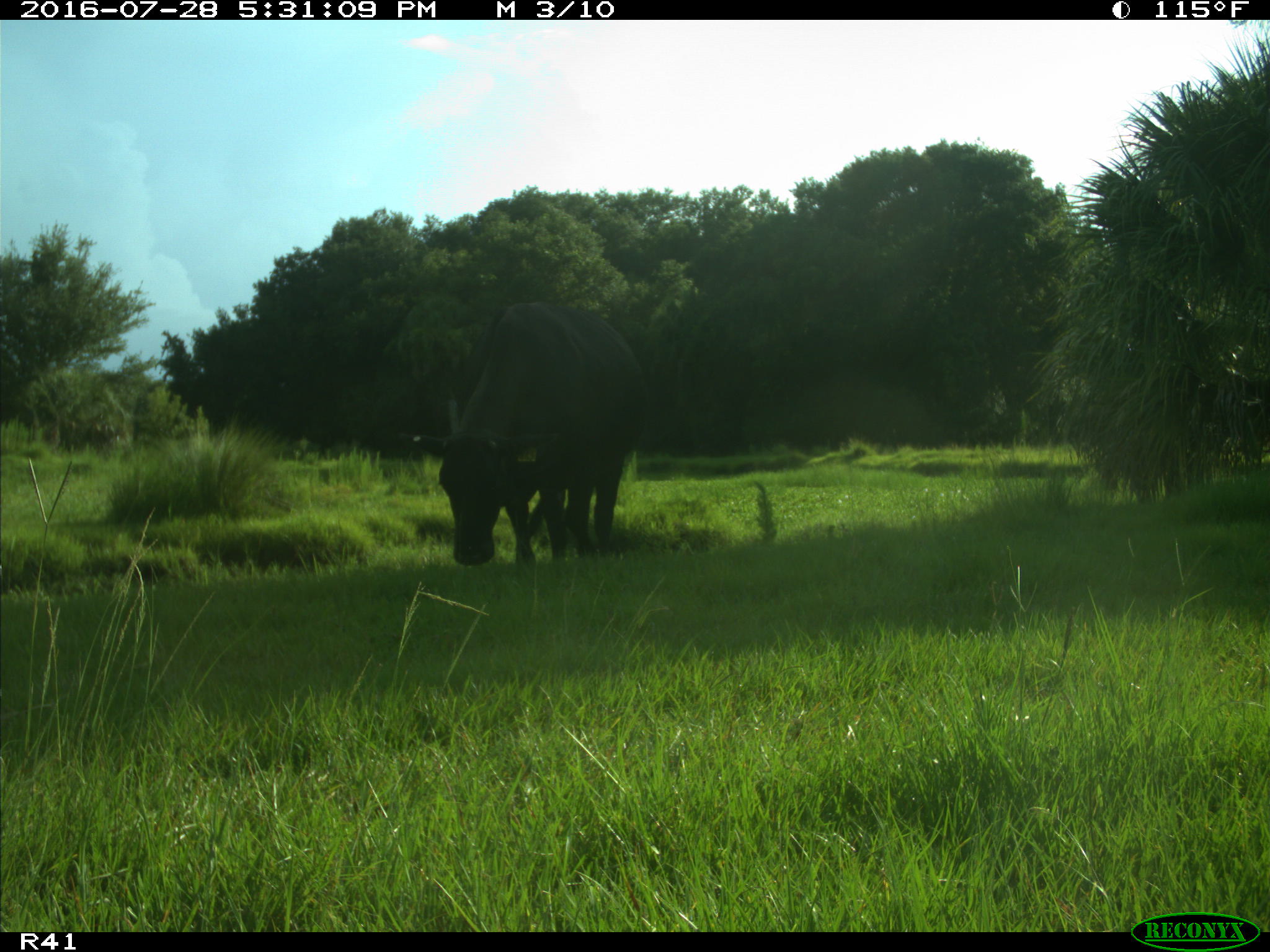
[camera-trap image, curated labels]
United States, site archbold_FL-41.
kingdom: Animalia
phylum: Chordata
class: Mammalia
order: Artiodactyla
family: Bovidae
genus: Bos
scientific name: Bos taurus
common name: domestic cow